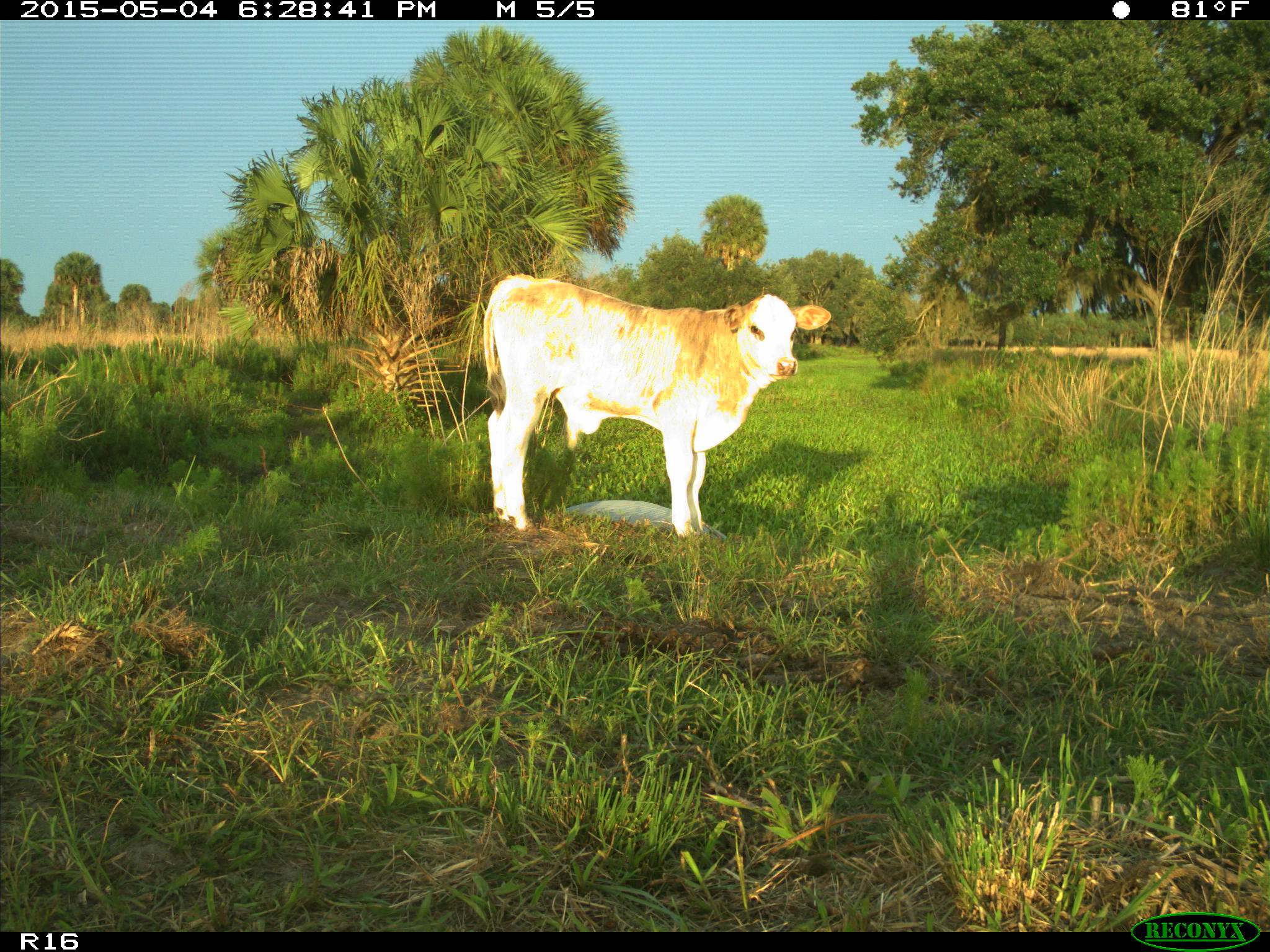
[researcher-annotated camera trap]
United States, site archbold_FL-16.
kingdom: Animalia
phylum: Chordata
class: Mammalia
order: Artiodactyla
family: Bovidae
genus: Bos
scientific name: Bos taurus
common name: domestic cow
Bos taurus (domestic cow).